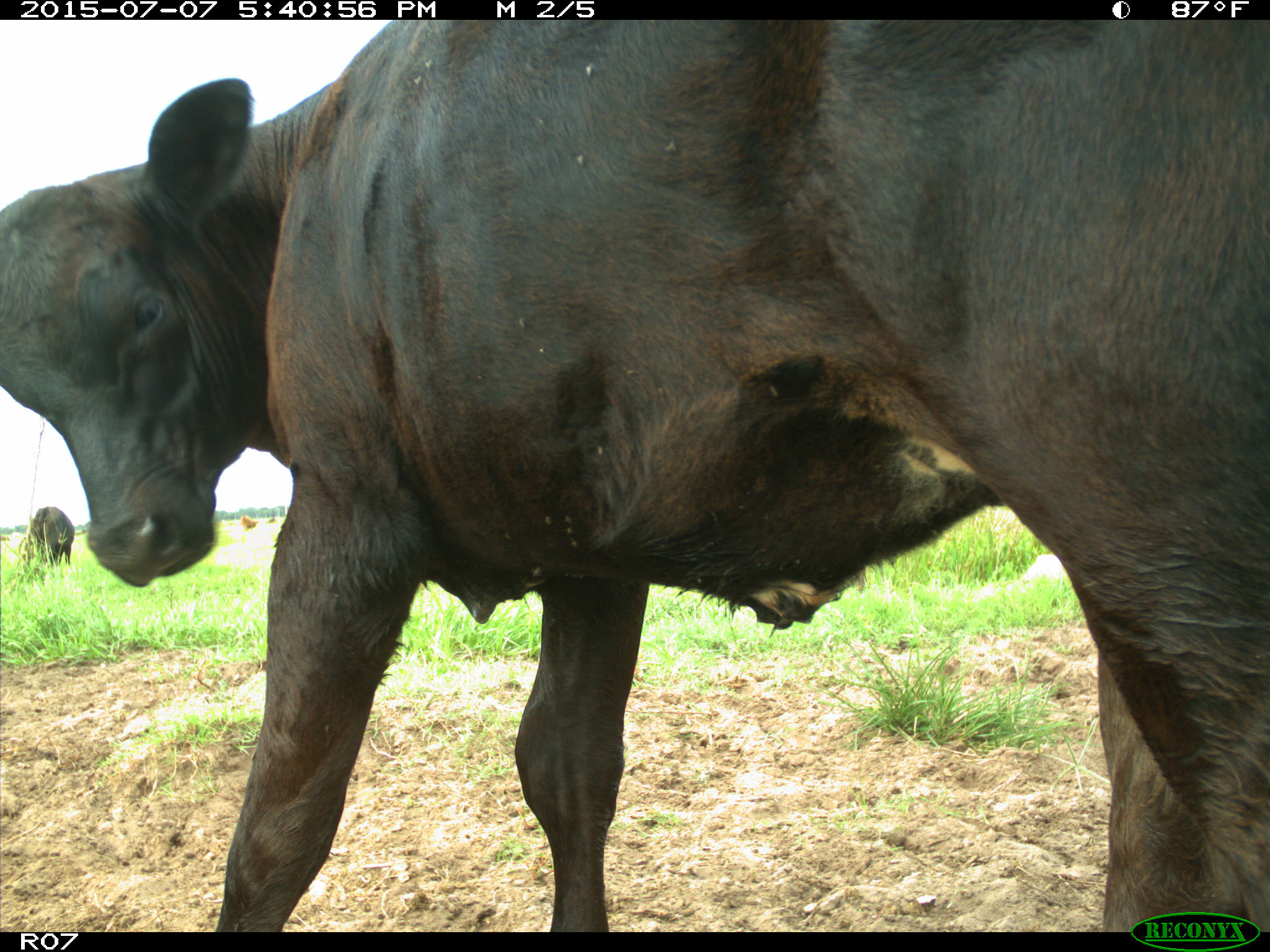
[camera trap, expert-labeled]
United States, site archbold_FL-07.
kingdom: Animalia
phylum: Chordata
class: Mammalia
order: Artiodactyla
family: Bovidae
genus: Bos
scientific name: Bos taurus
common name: domestic cow